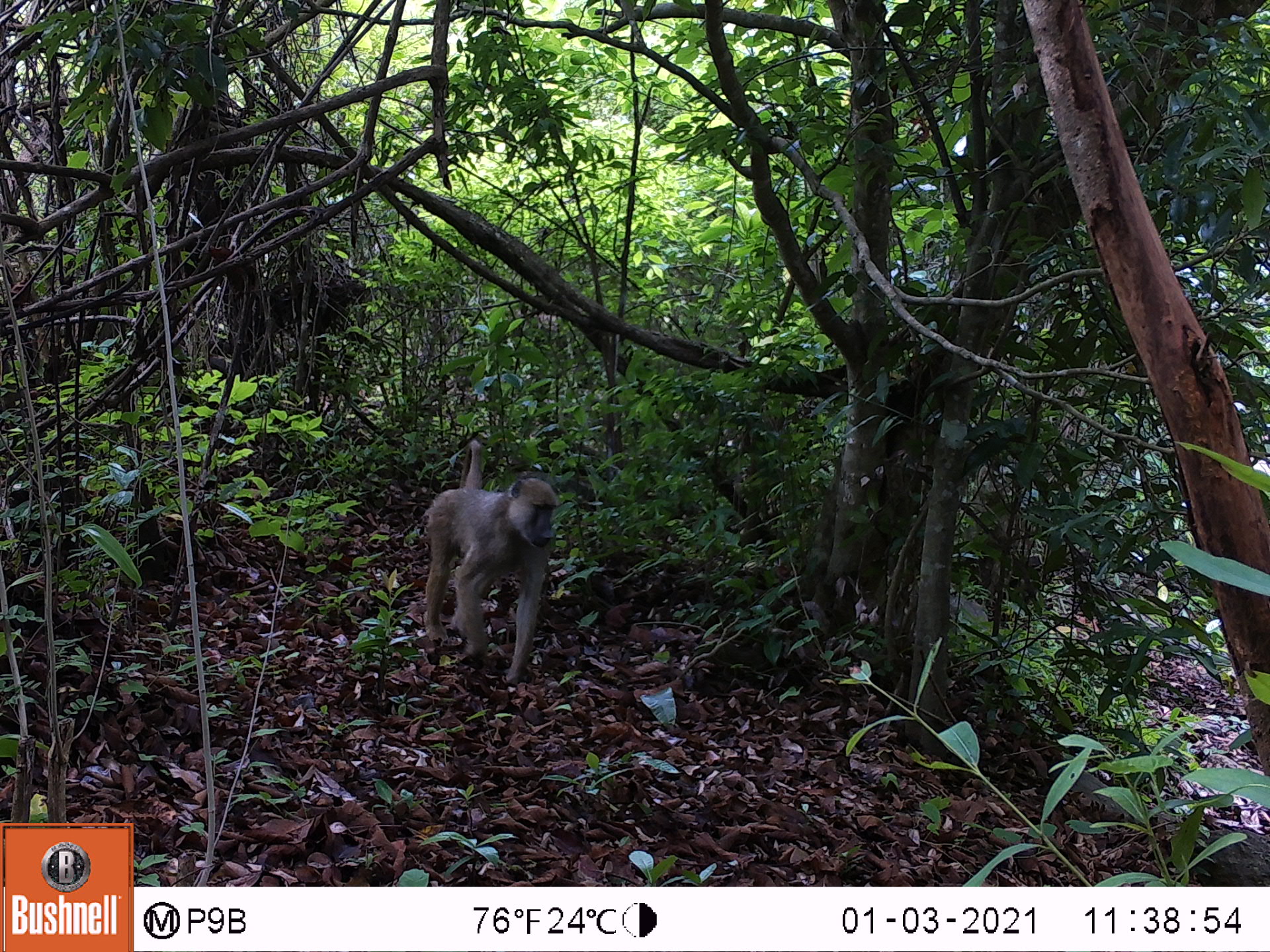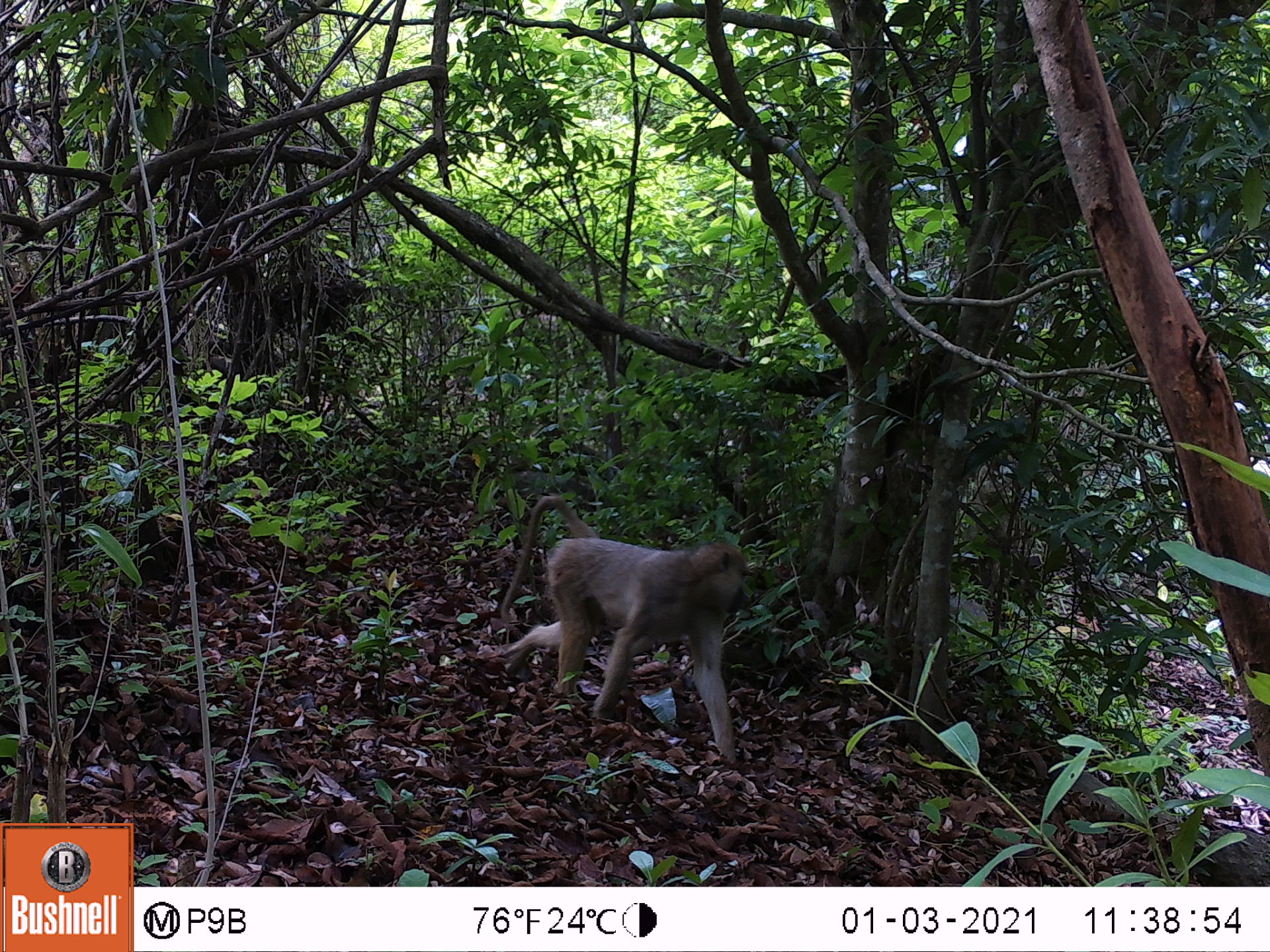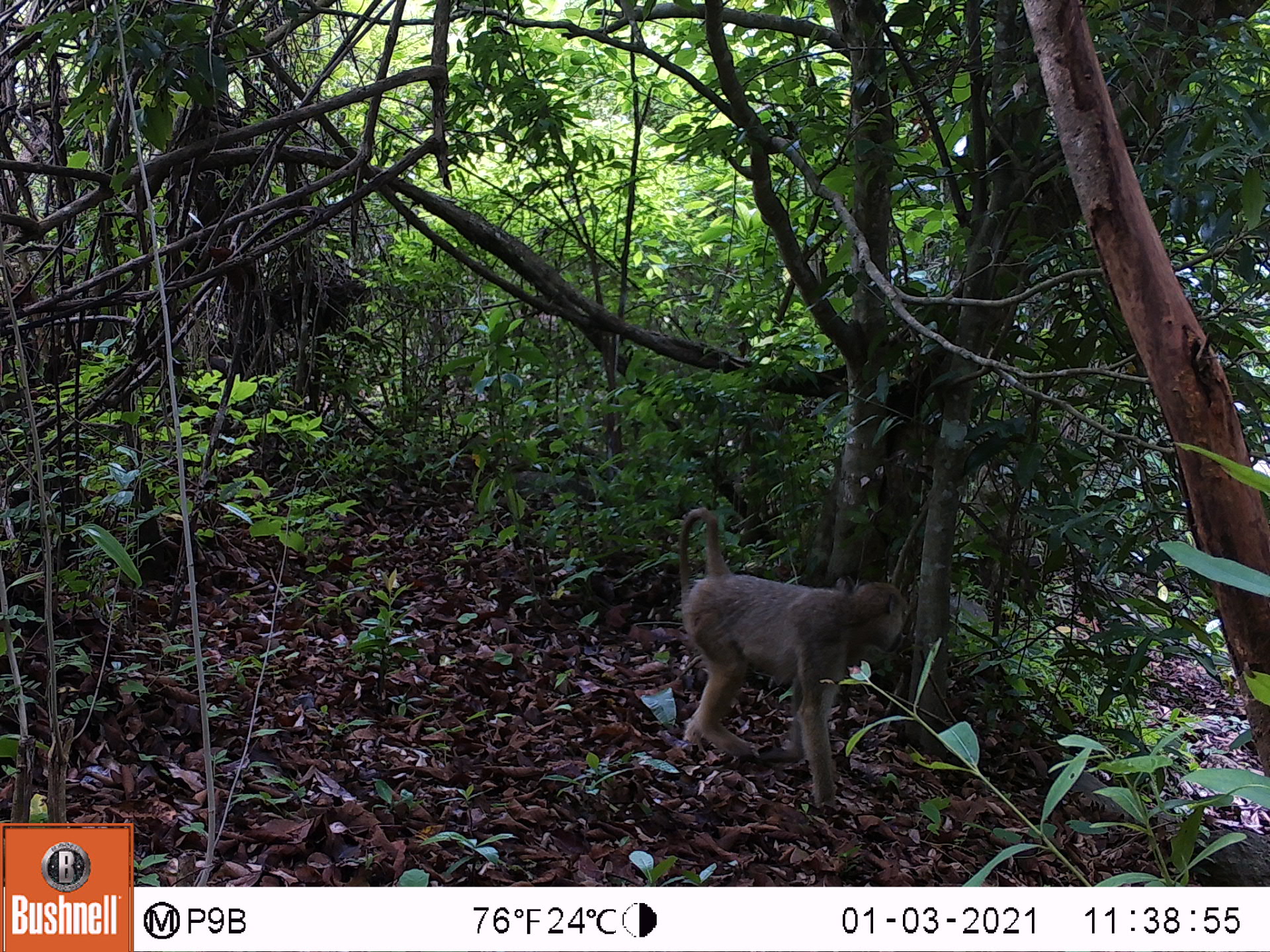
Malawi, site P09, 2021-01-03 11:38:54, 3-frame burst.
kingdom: Animalia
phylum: Chordata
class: Mammalia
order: Primates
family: Cercopithecidae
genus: Papio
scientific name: Papio cynocephalus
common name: yellow baboon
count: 1